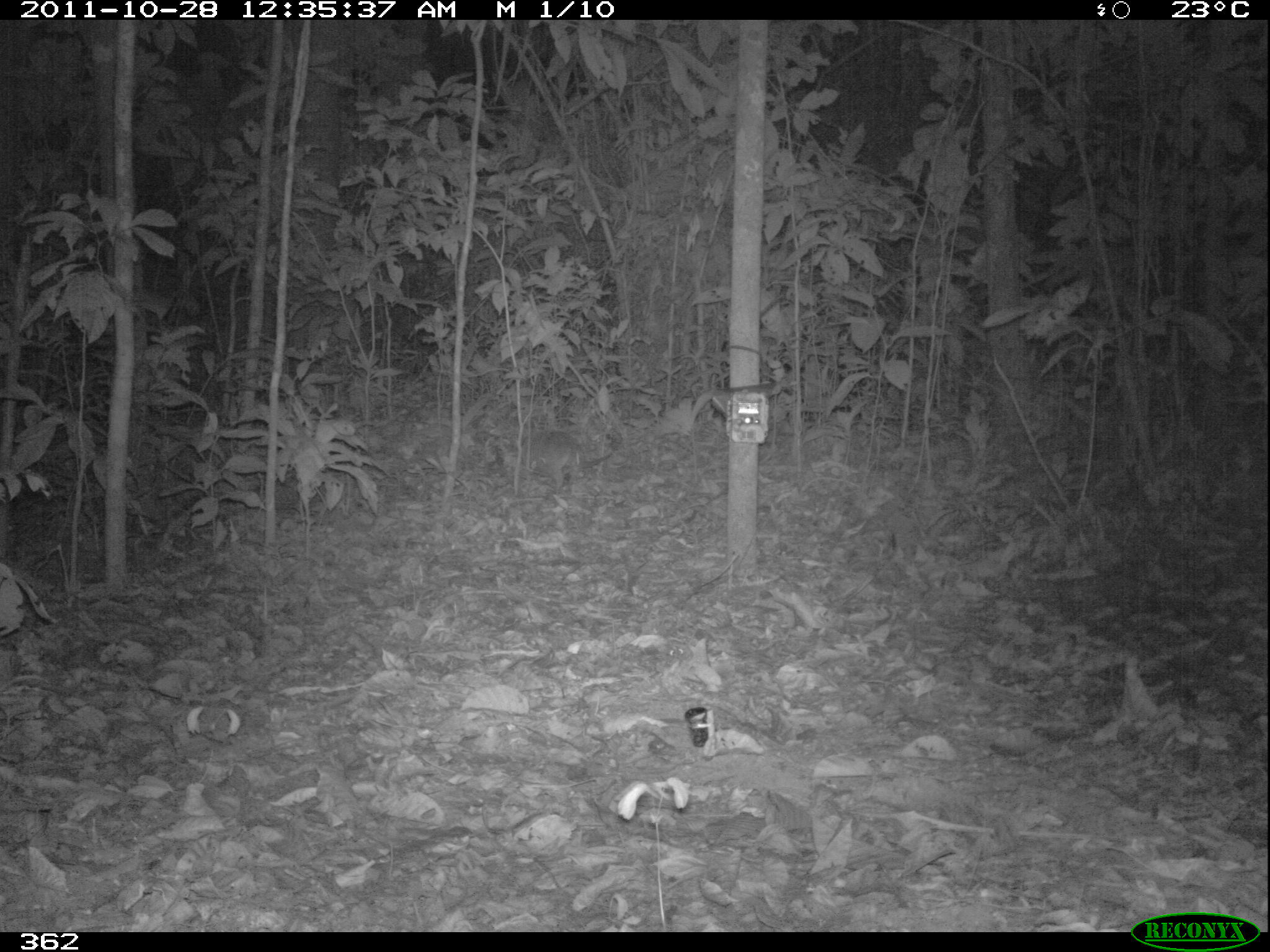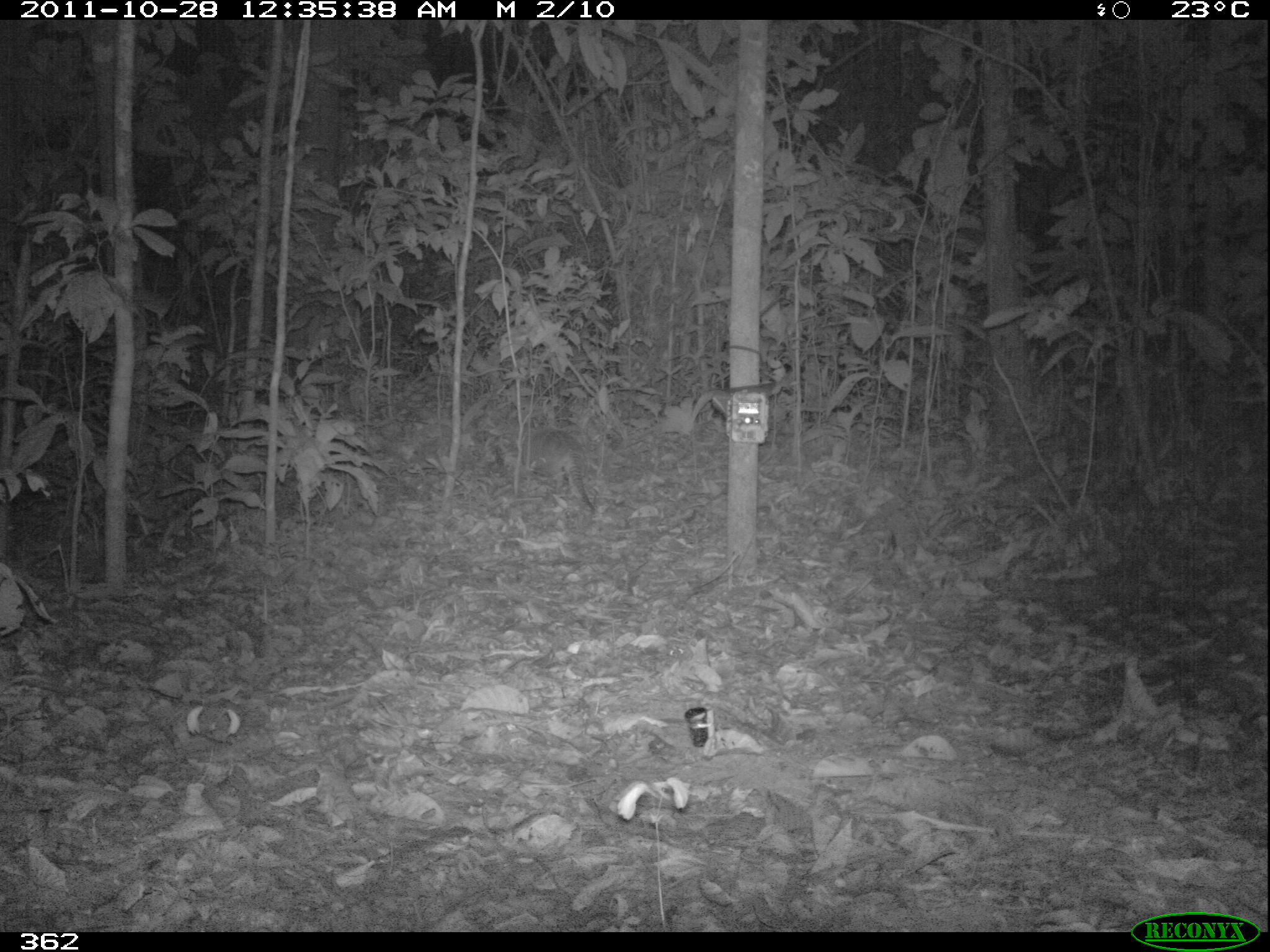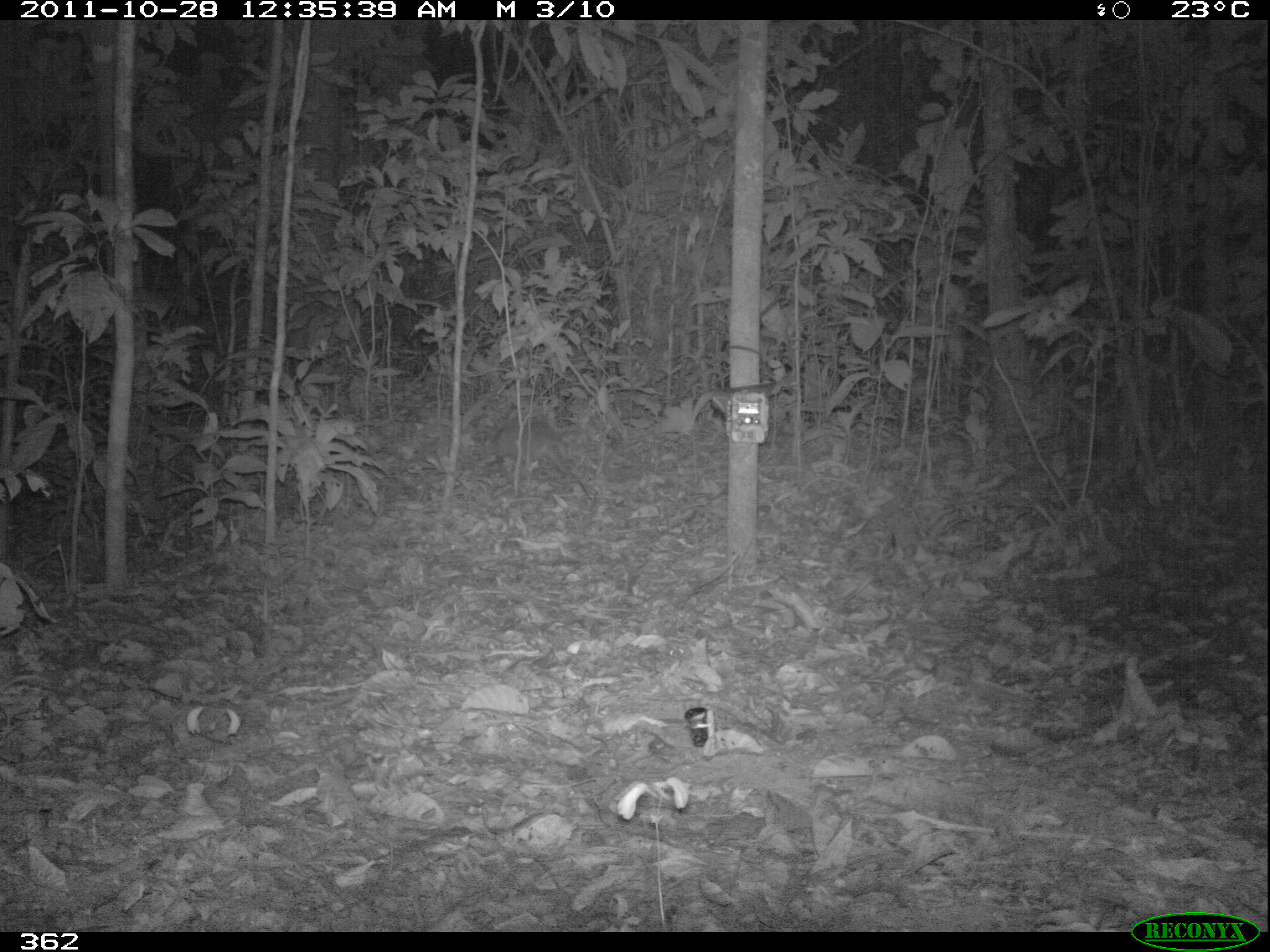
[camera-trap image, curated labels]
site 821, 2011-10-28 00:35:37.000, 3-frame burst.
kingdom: Animalia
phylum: Chordata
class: Mammalia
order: Cingulata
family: Dasypodidae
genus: Dasypus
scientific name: Dasypus kappleri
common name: greater long-nosed armadillo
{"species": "Dasypus kappleri (greater long-nosed armadillo)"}